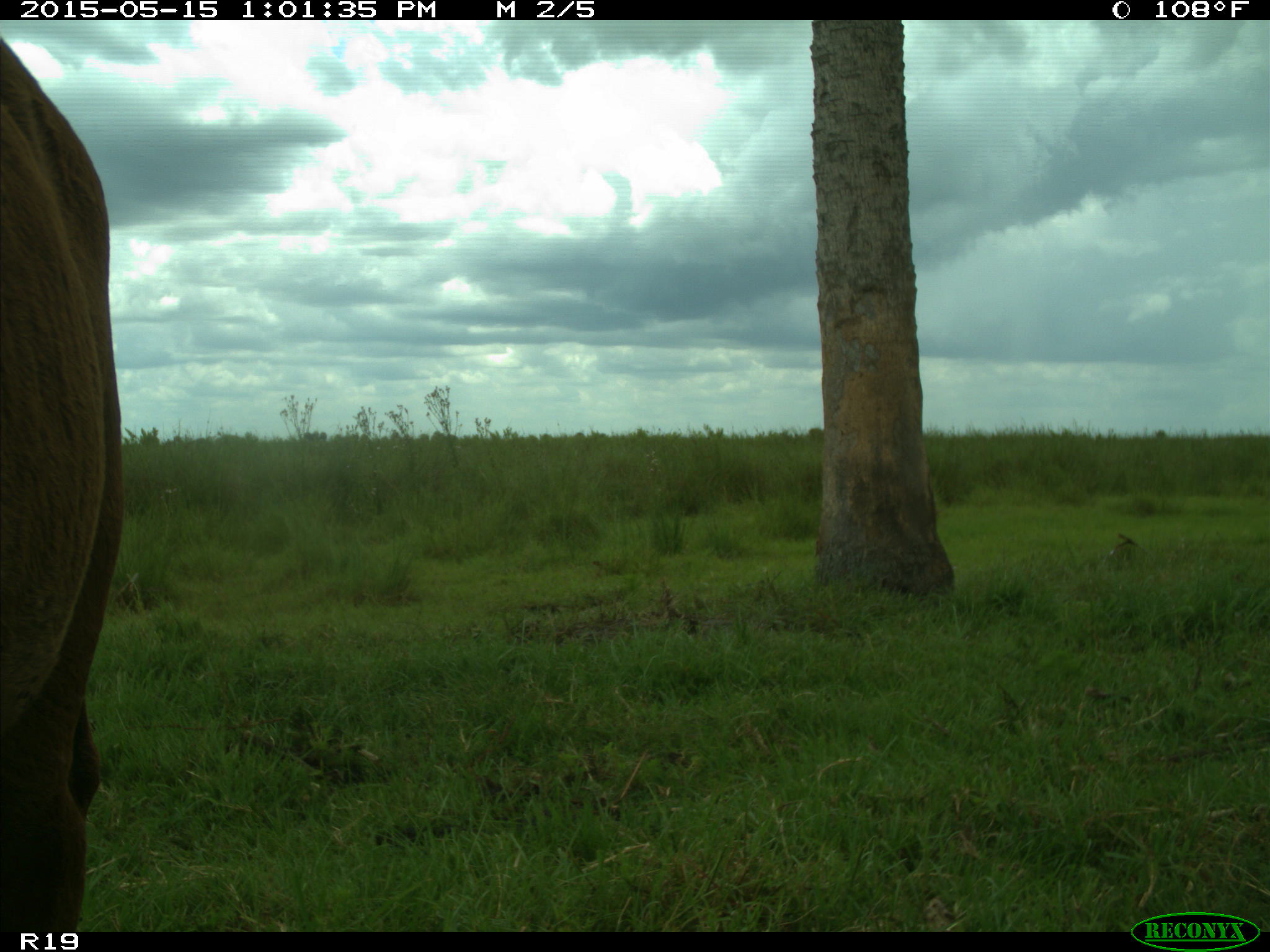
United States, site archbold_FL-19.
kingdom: Animalia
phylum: Chordata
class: Mammalia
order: Artiodactyla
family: Bovidae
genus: Bos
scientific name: Bos taurus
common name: domestic cow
Bos taurus (domestic cow).